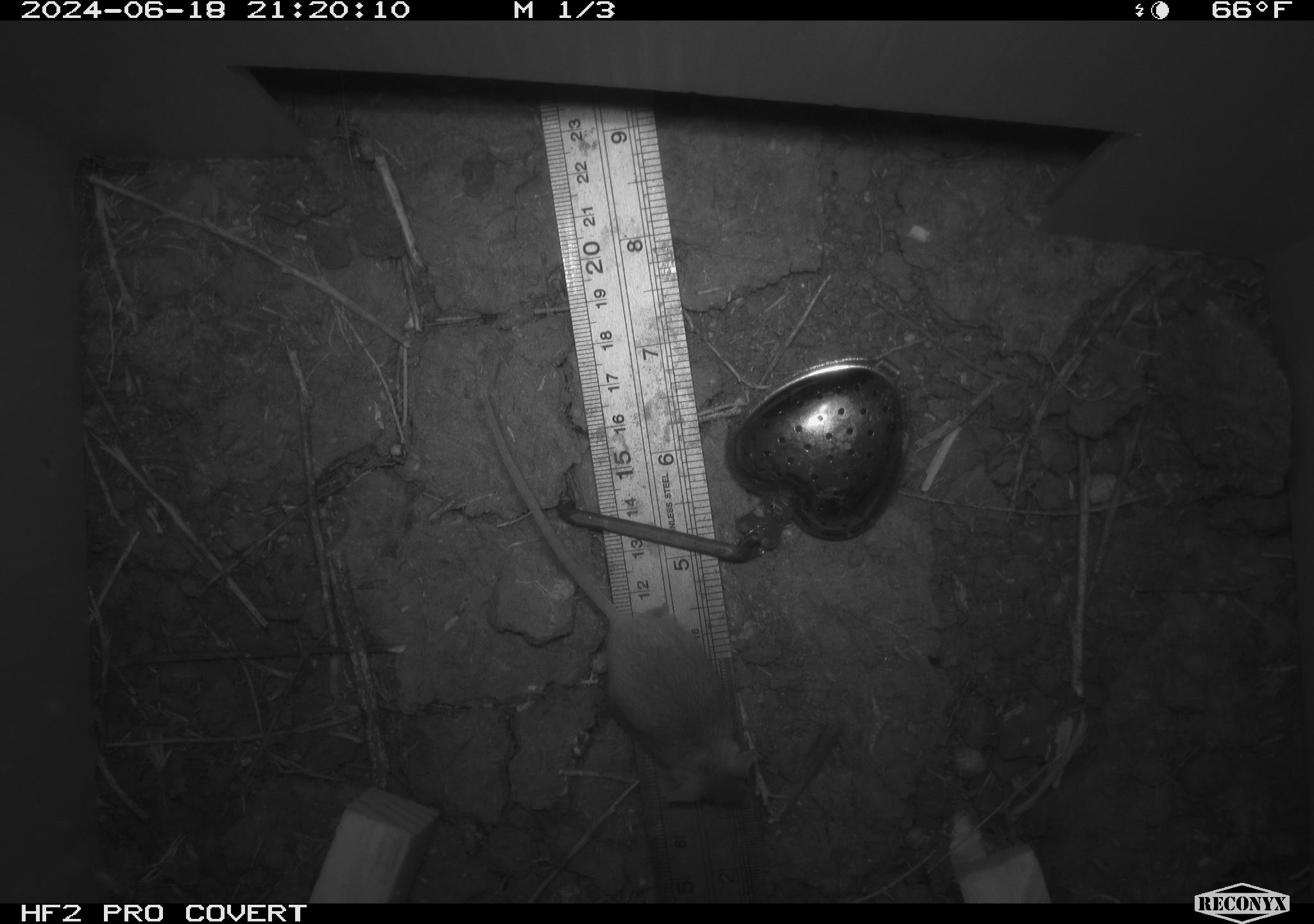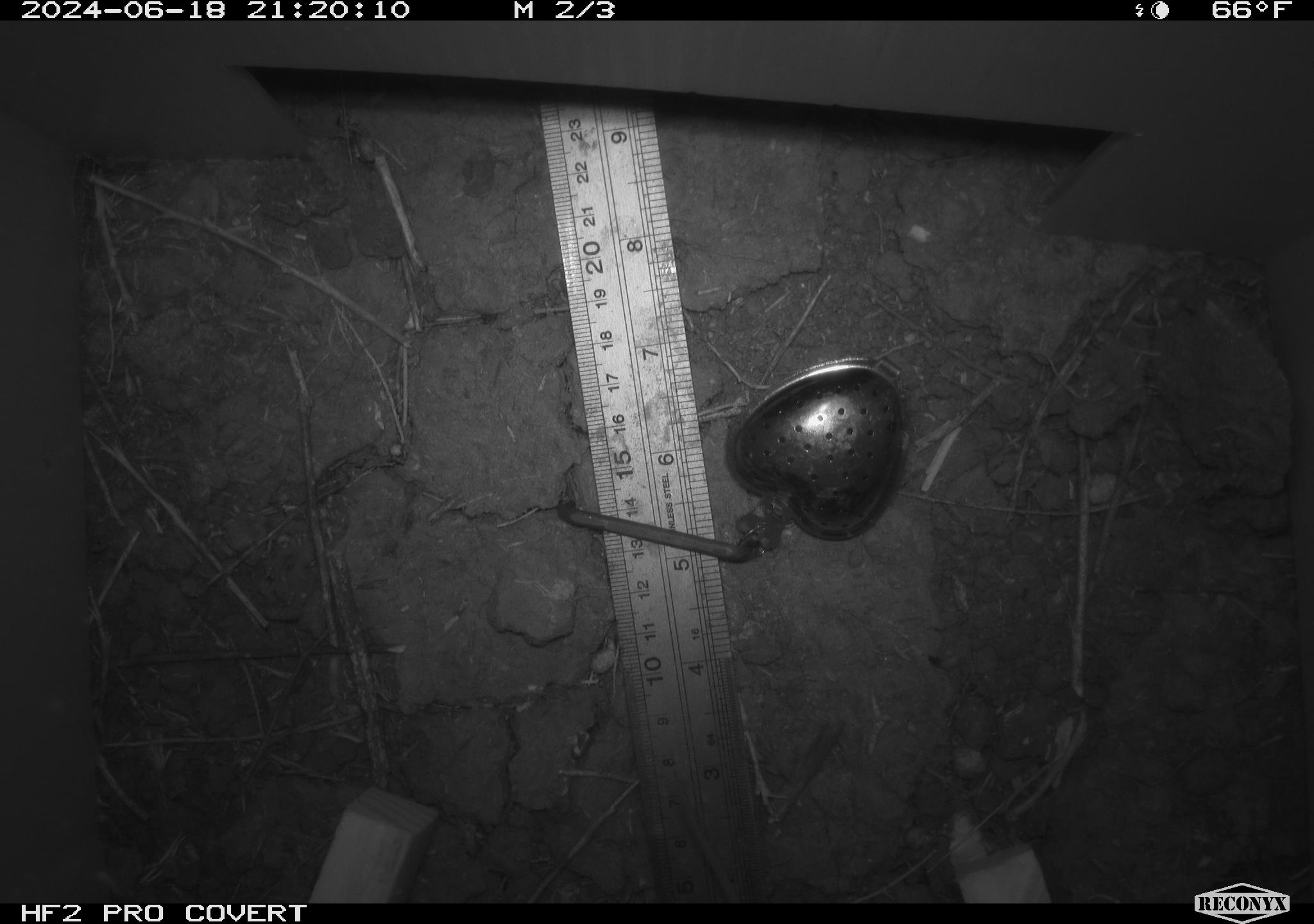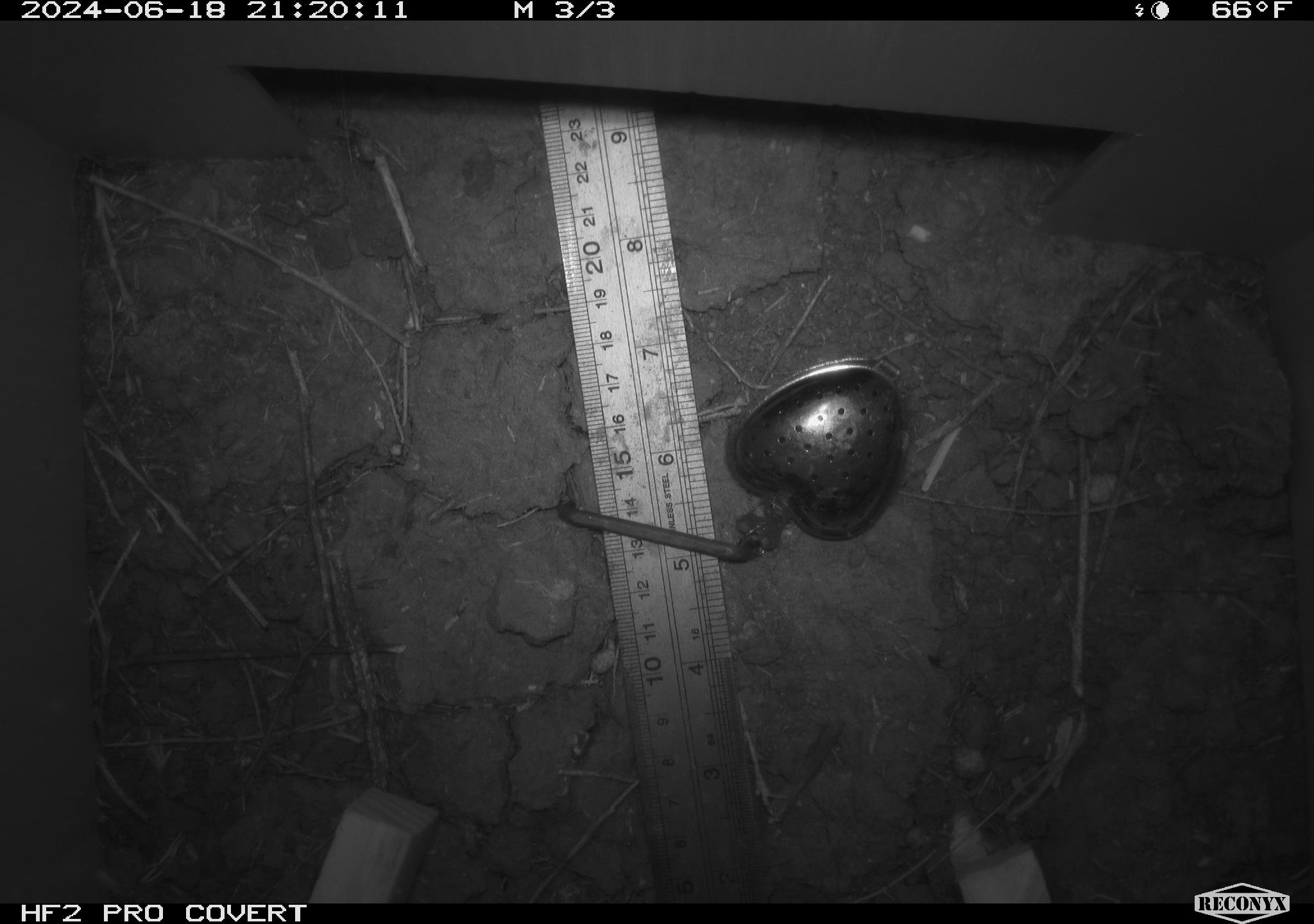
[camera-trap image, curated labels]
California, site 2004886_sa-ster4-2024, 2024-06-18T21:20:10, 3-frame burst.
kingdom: Animalia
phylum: Chordata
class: Mammalia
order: Rodentia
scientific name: Rodentia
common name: mouse species